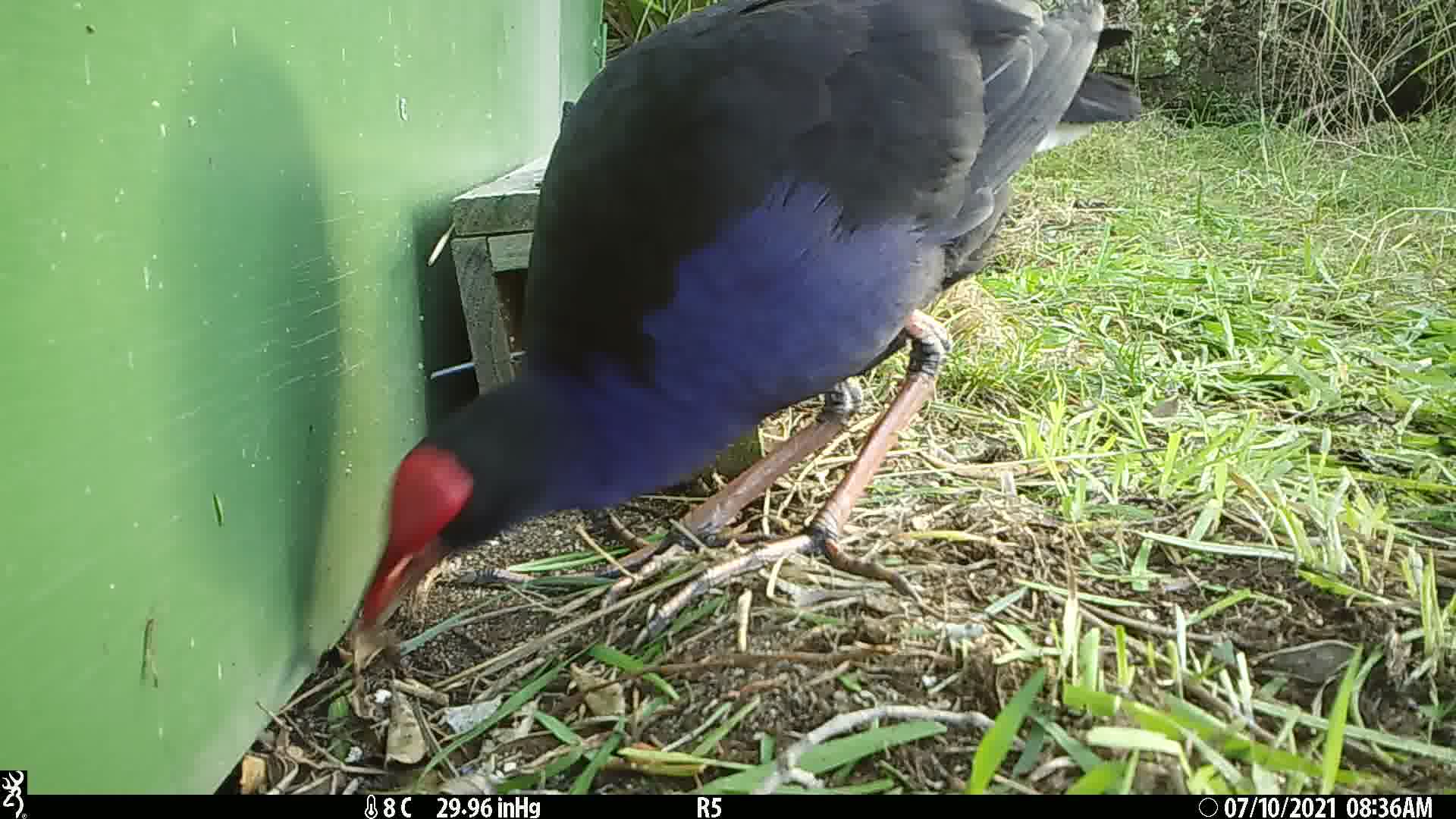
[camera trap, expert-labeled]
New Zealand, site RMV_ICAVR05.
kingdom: Animalia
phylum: Chordata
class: Aves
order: Gruiformes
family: Rallidae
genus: Porphyrio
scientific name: Porphyrio melanotus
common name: australasian swamphen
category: pukeko